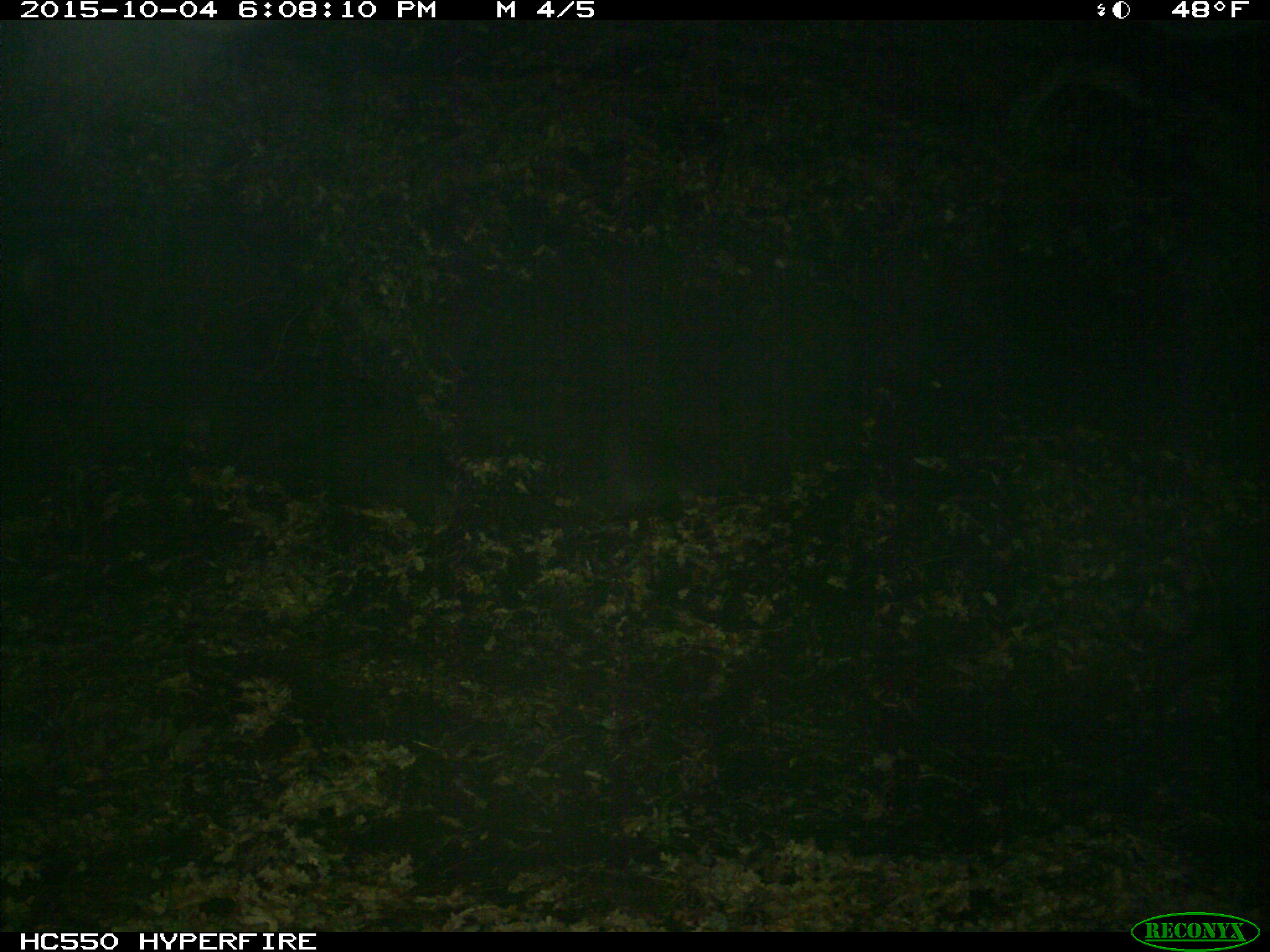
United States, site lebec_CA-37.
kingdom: Animalia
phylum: Chordata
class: Mammalia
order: Artiodactyla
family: Suidae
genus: Sus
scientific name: Sus scrofa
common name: wild boar